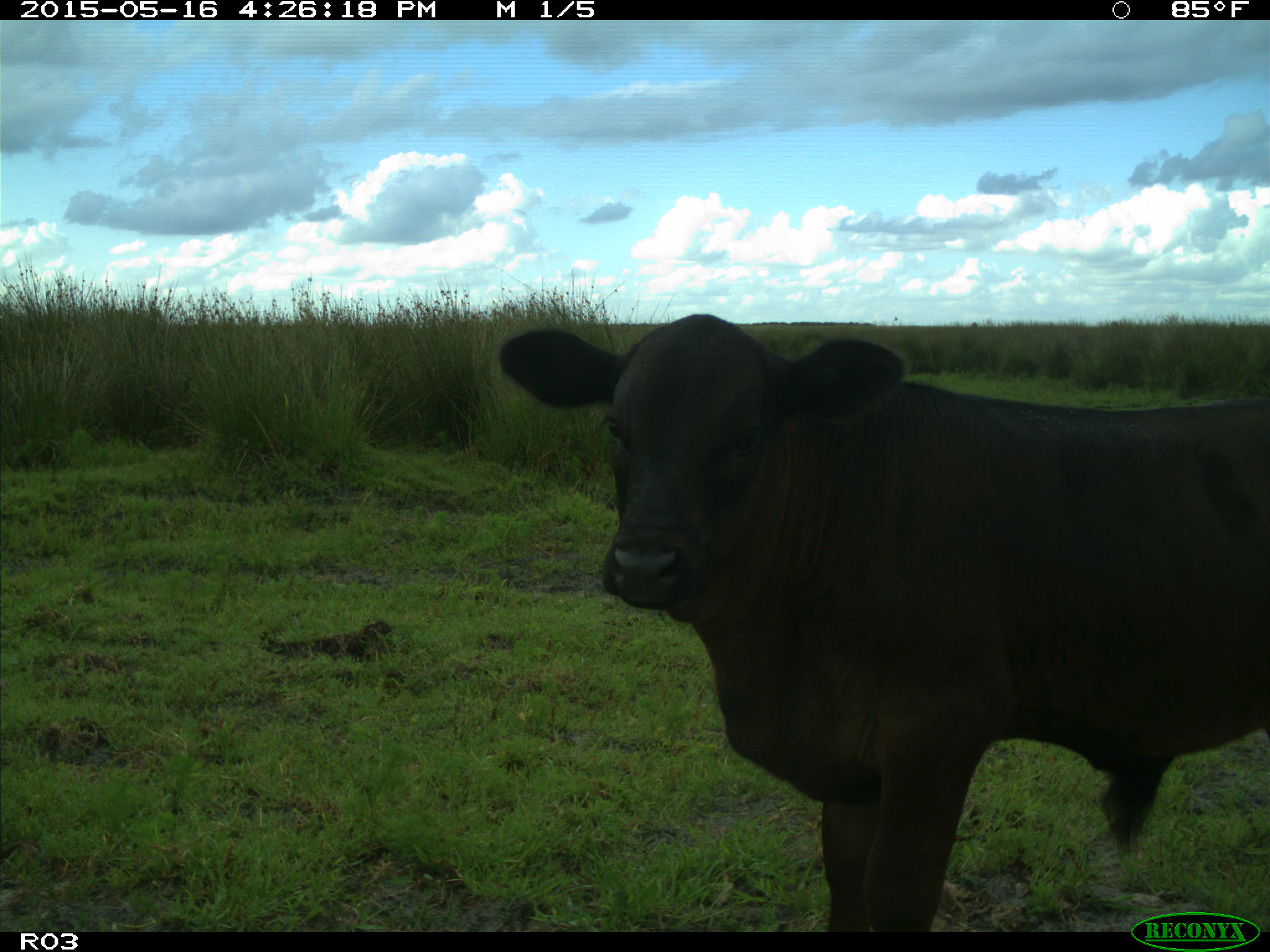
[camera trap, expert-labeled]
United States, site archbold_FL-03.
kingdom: Animalia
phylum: Chordata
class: Mammalia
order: Artiodactyla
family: Bovidae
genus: Bos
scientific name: Bos taurus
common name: domestic cow